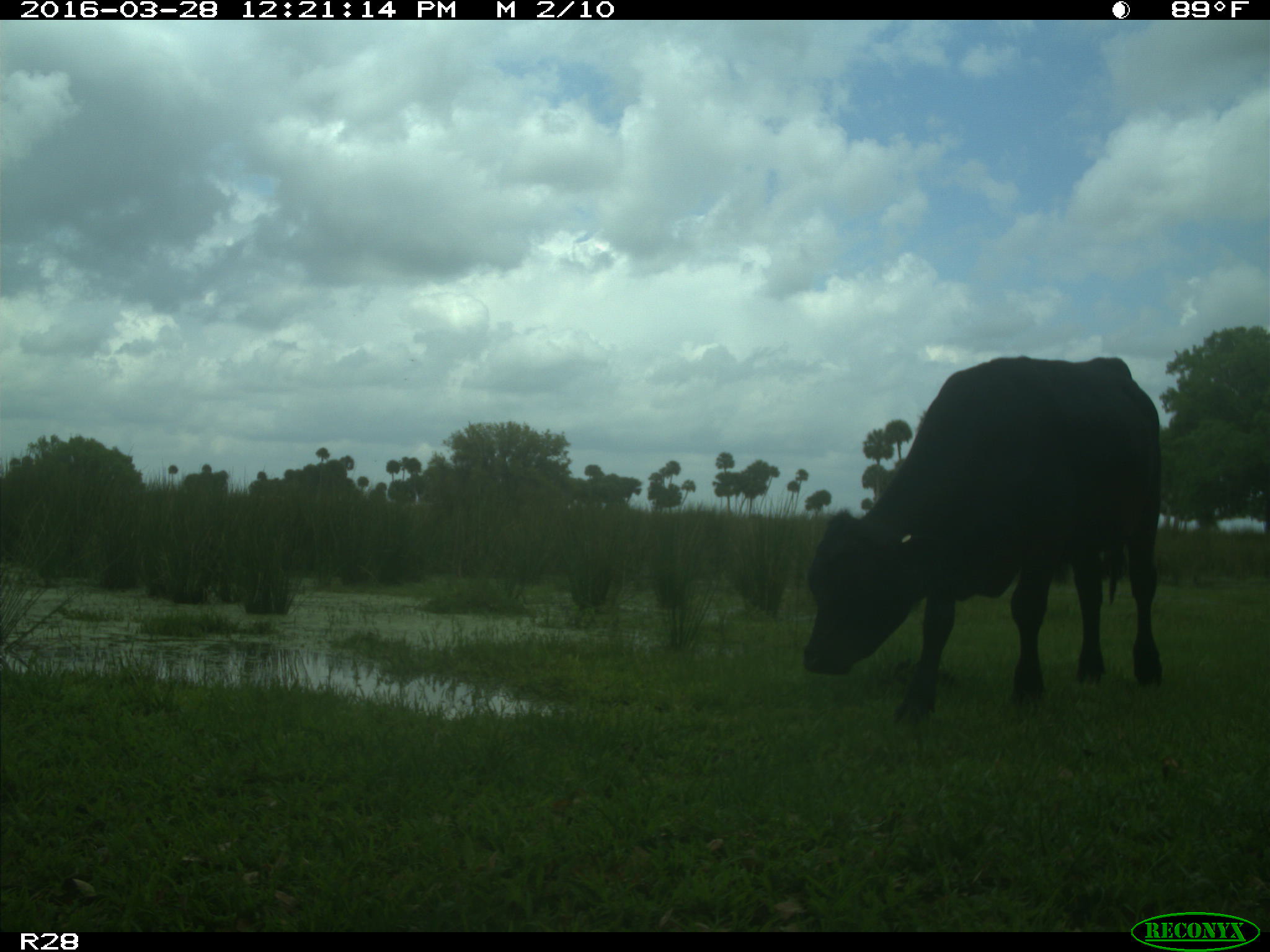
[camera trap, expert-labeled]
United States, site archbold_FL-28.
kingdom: Animalia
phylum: Chordata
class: Mammalia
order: Artiodactyla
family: Bovidae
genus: Bos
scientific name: Bos taurus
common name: domestic cow